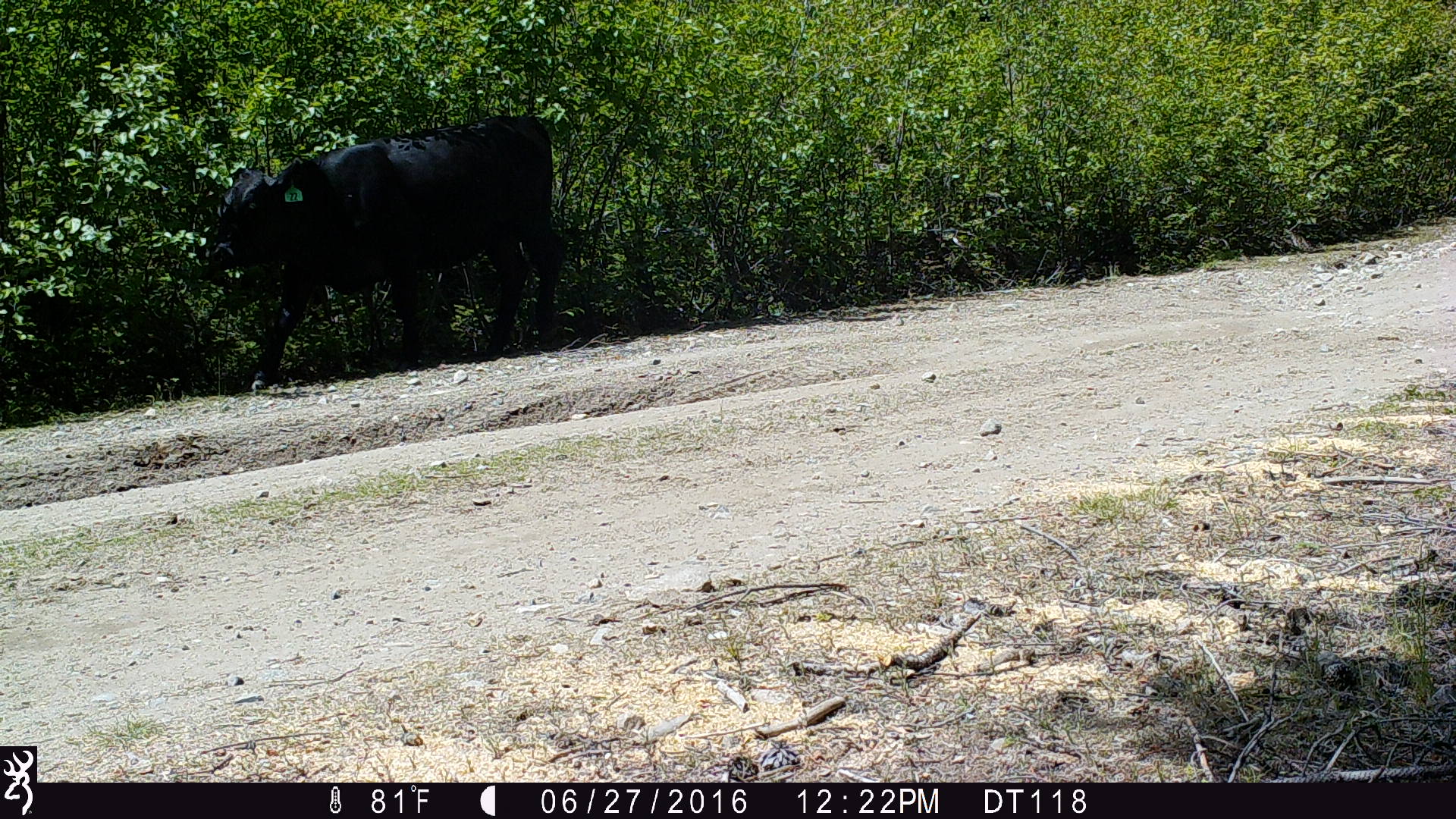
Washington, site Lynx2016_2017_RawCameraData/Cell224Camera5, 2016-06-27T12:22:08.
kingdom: Animalia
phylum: Chordata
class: Mammalia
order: Artiodactyla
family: Bovidae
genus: Bos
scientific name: Bos taurus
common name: domestic cattle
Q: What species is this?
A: Domestic cattle (Bos taurus).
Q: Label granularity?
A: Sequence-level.